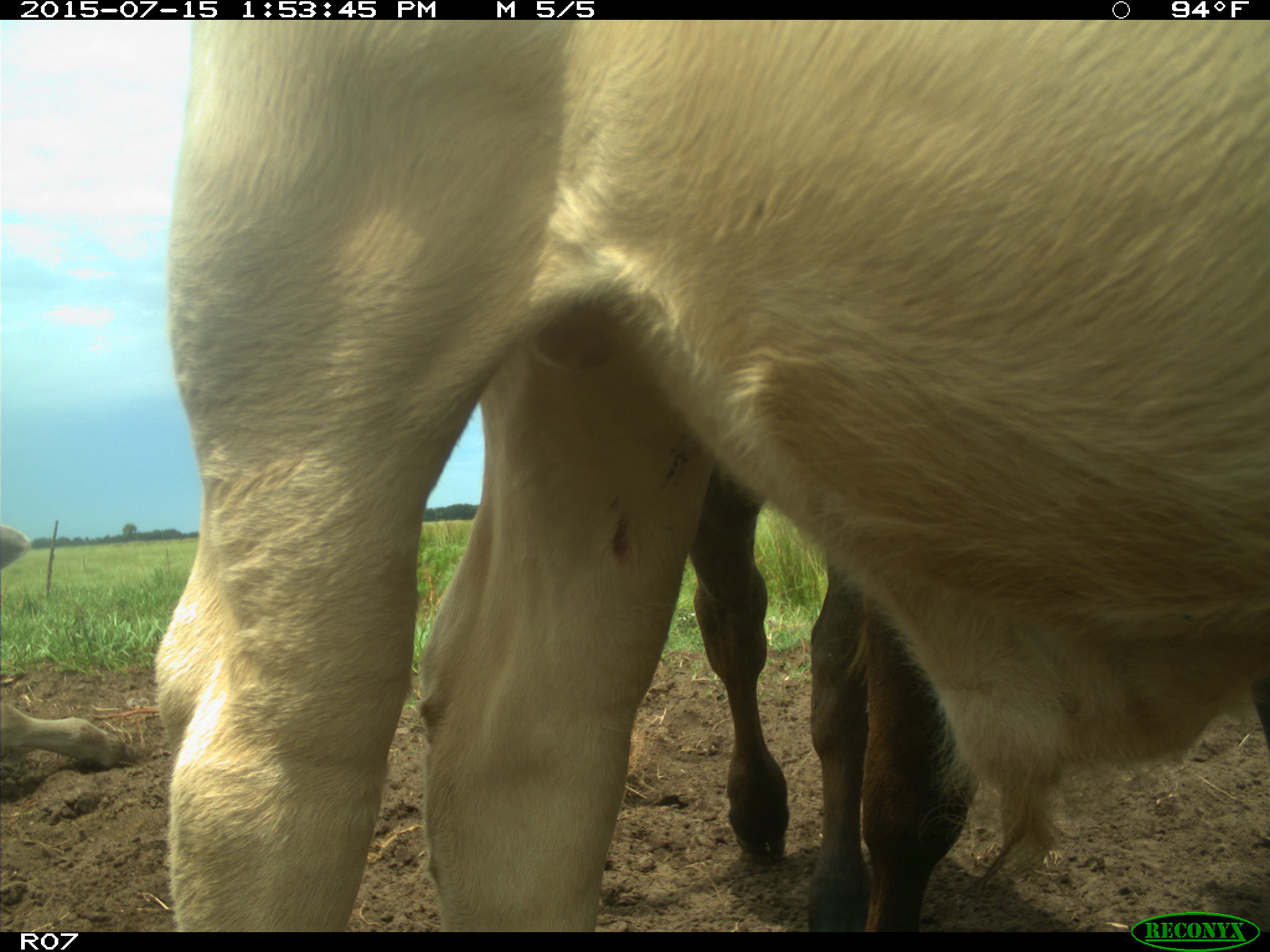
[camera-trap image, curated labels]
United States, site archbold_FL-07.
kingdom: Animalia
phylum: Chordata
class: Mammalia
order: Artiodactyla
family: Bovidae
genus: Bos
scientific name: Bos taurus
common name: domestic cow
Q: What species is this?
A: Bos taurus (domestic cow).